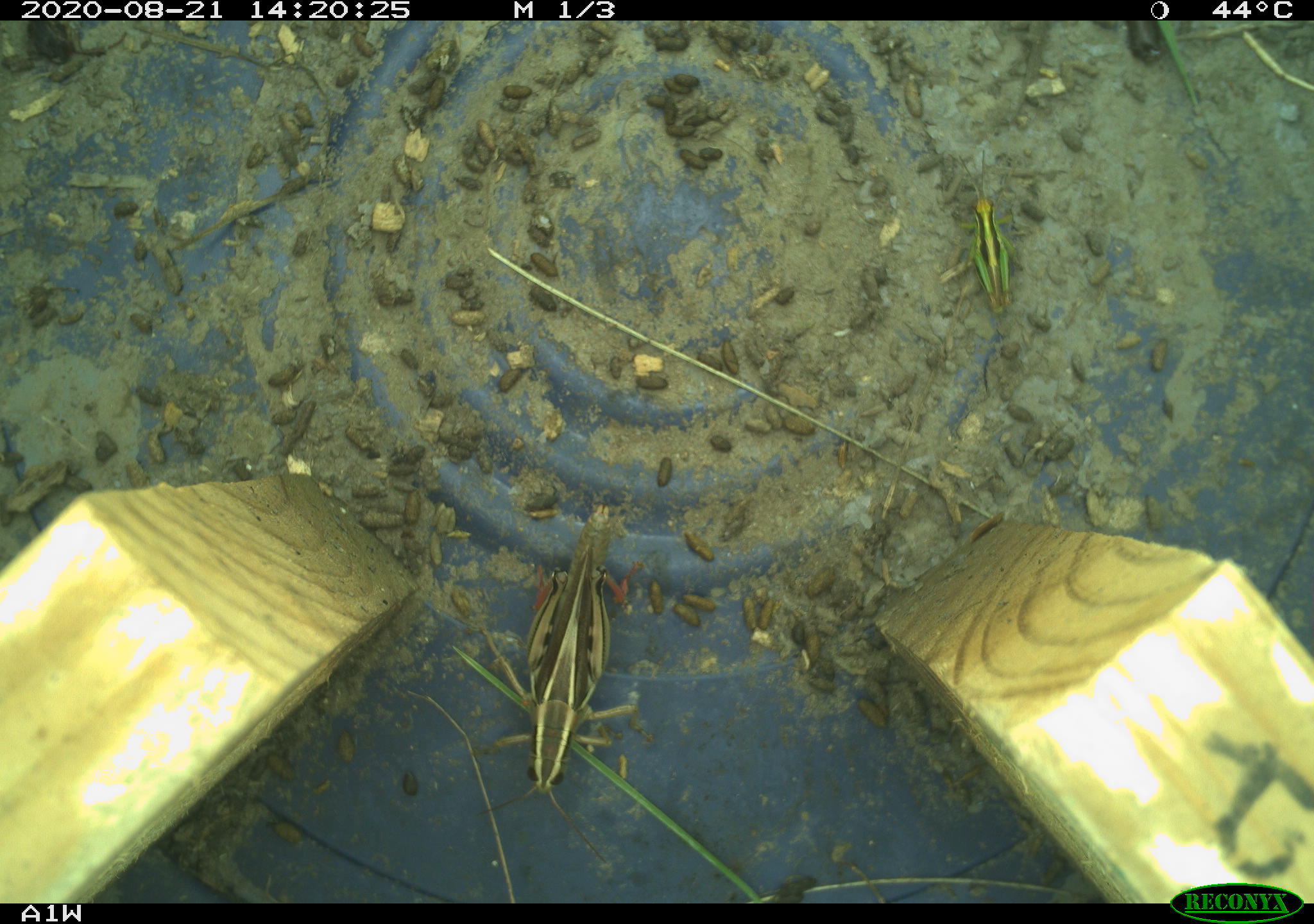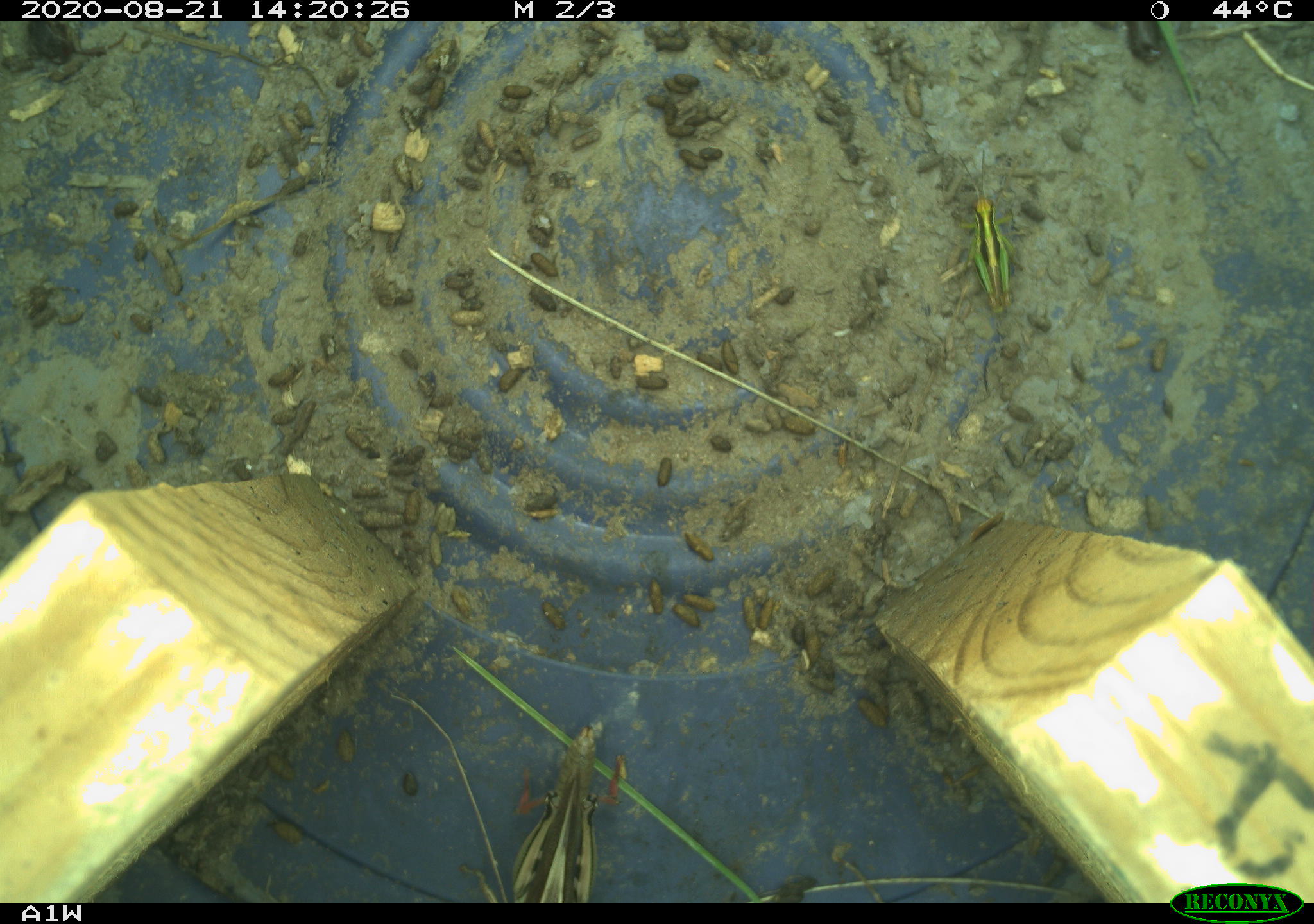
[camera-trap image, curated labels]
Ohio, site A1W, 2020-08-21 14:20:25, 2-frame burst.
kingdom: Animalia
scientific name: Animalia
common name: animal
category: invertebrate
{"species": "invertebrate (animal) (Animalia)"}